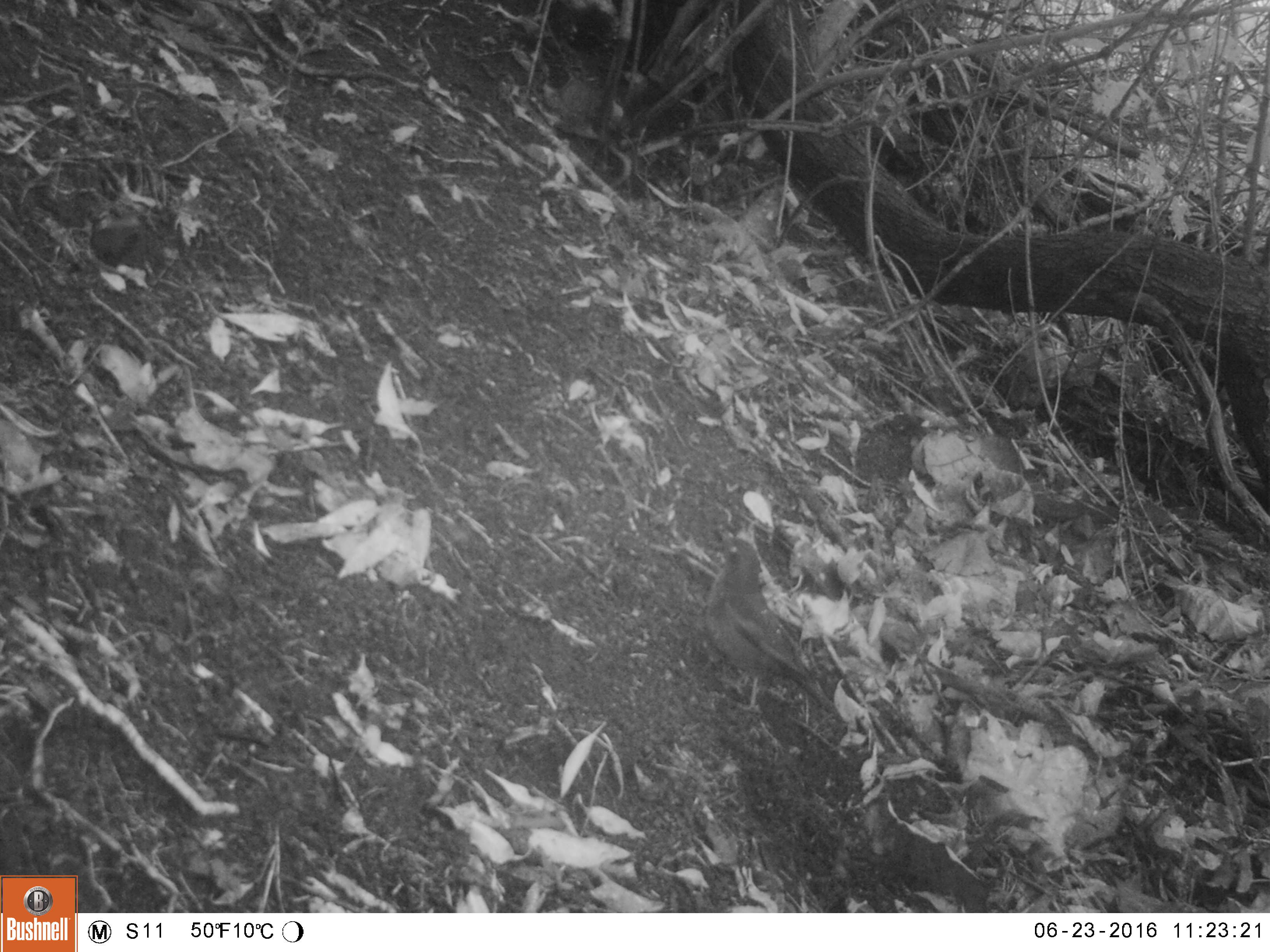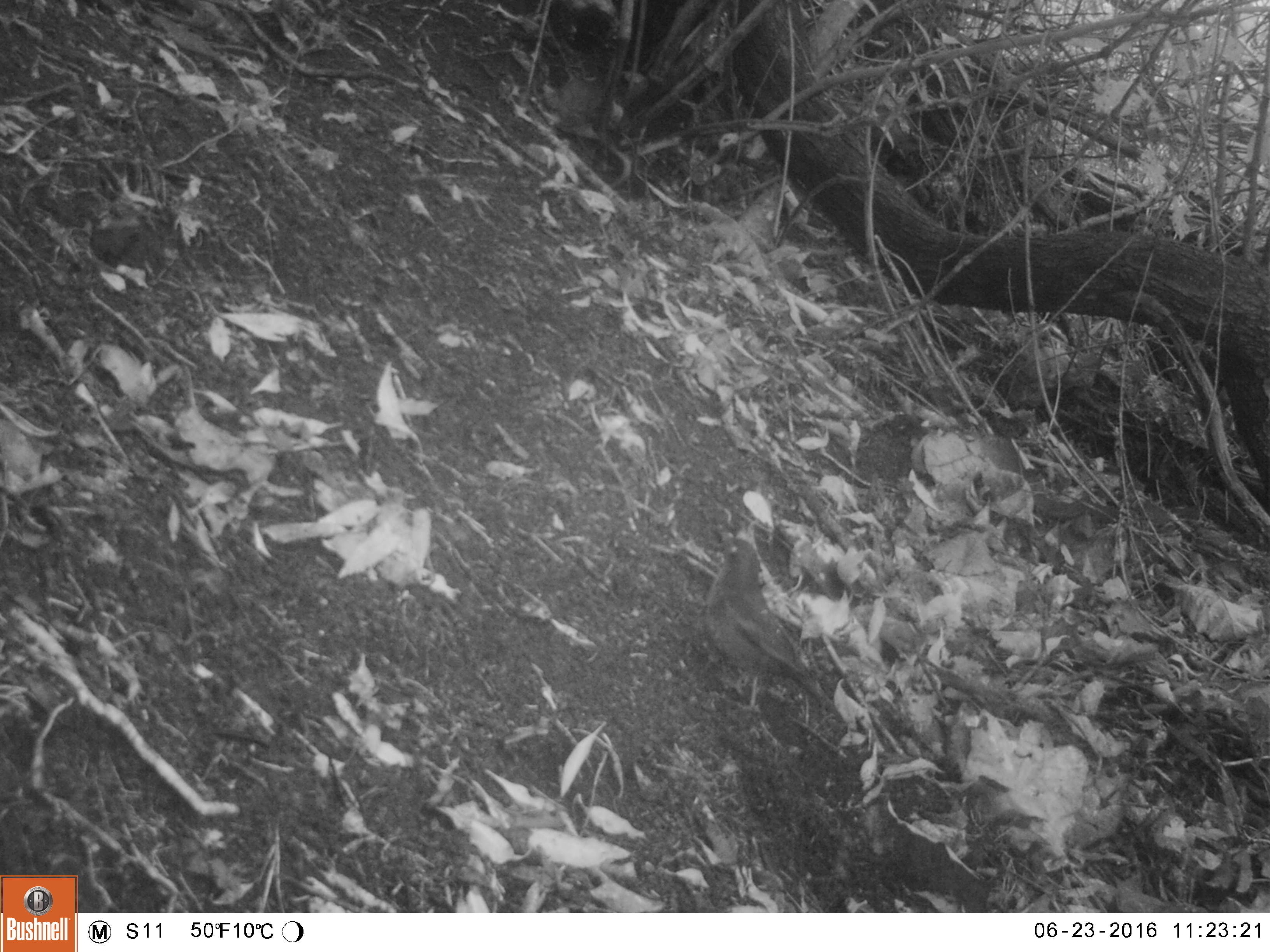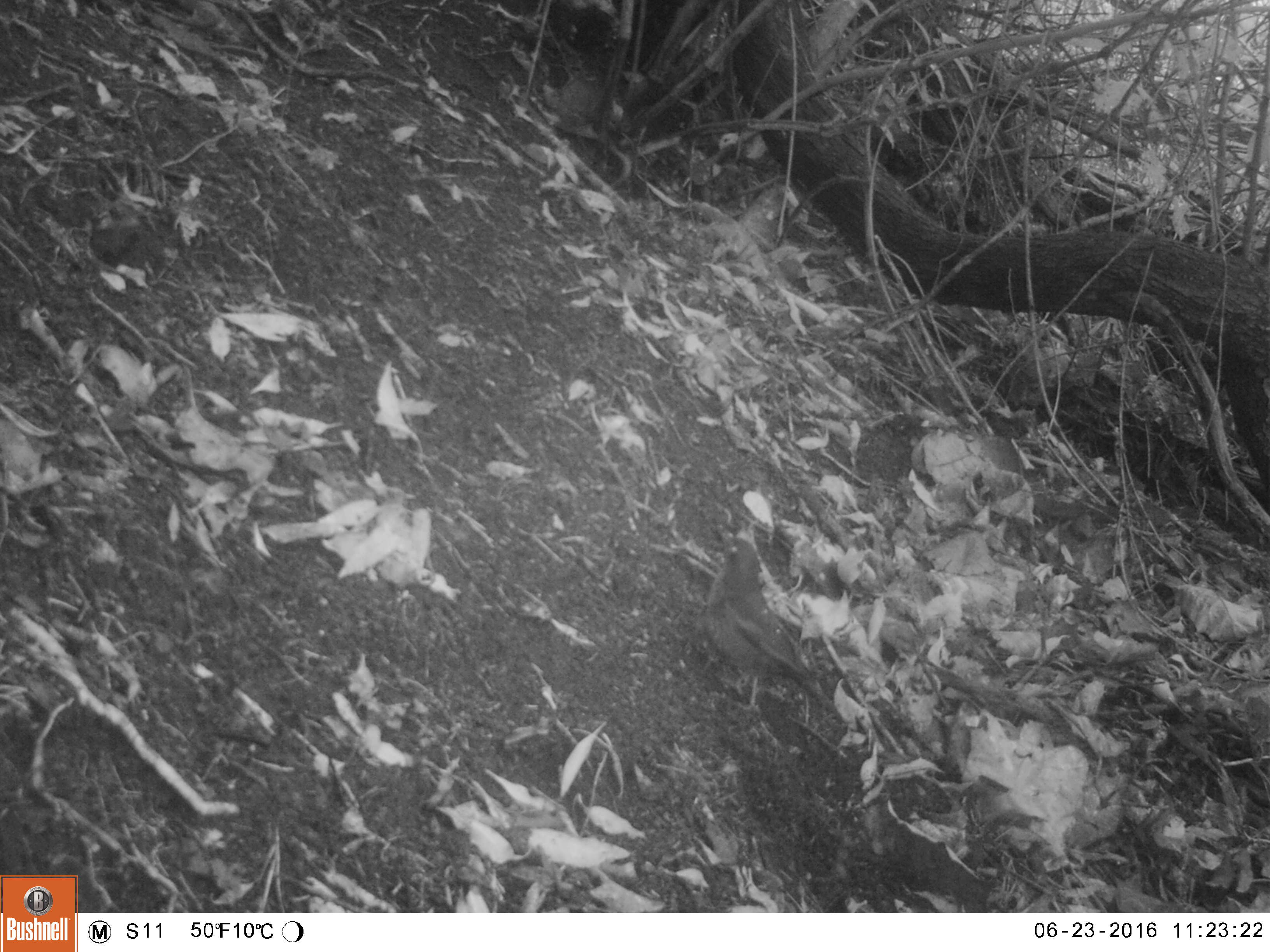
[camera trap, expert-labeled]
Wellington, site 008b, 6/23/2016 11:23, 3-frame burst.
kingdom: Animalia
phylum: Chordata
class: Aves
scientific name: Aves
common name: bird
Bird (Aves).